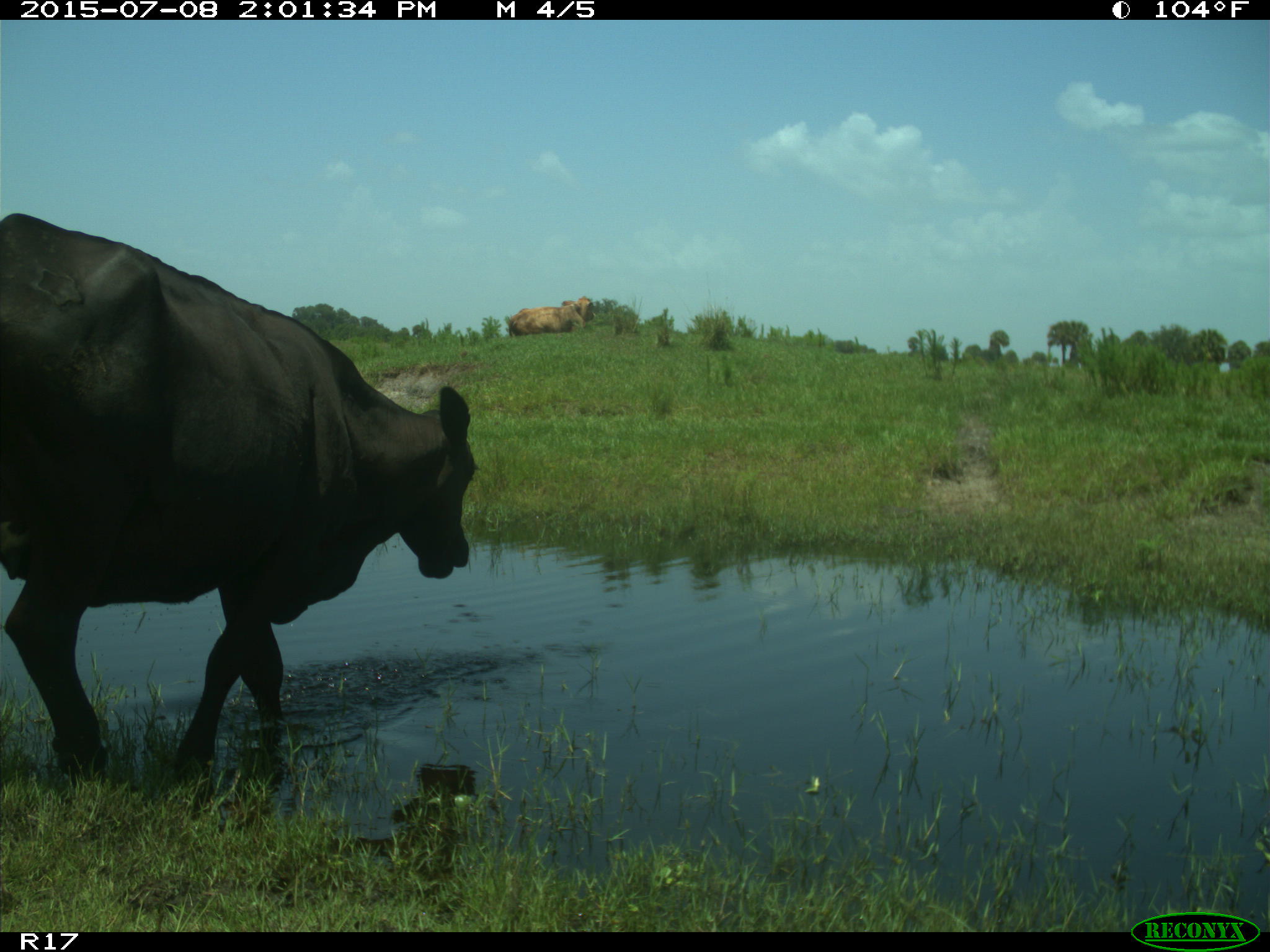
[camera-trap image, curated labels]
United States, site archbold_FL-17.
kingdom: Animalia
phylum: Chordata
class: Mammalia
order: Artiodactyla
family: Bovidae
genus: Bos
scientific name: Bos taurus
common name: domestic cow